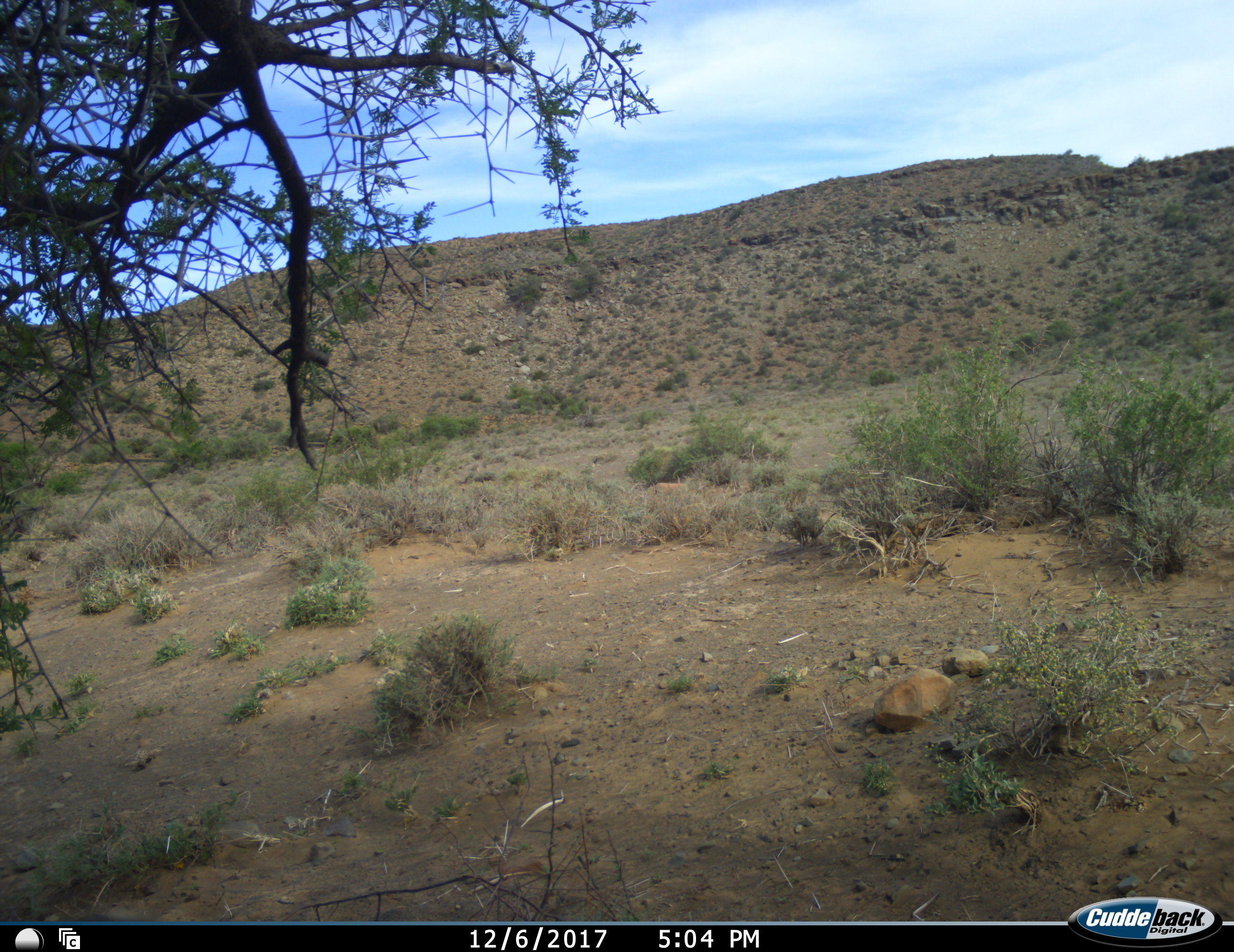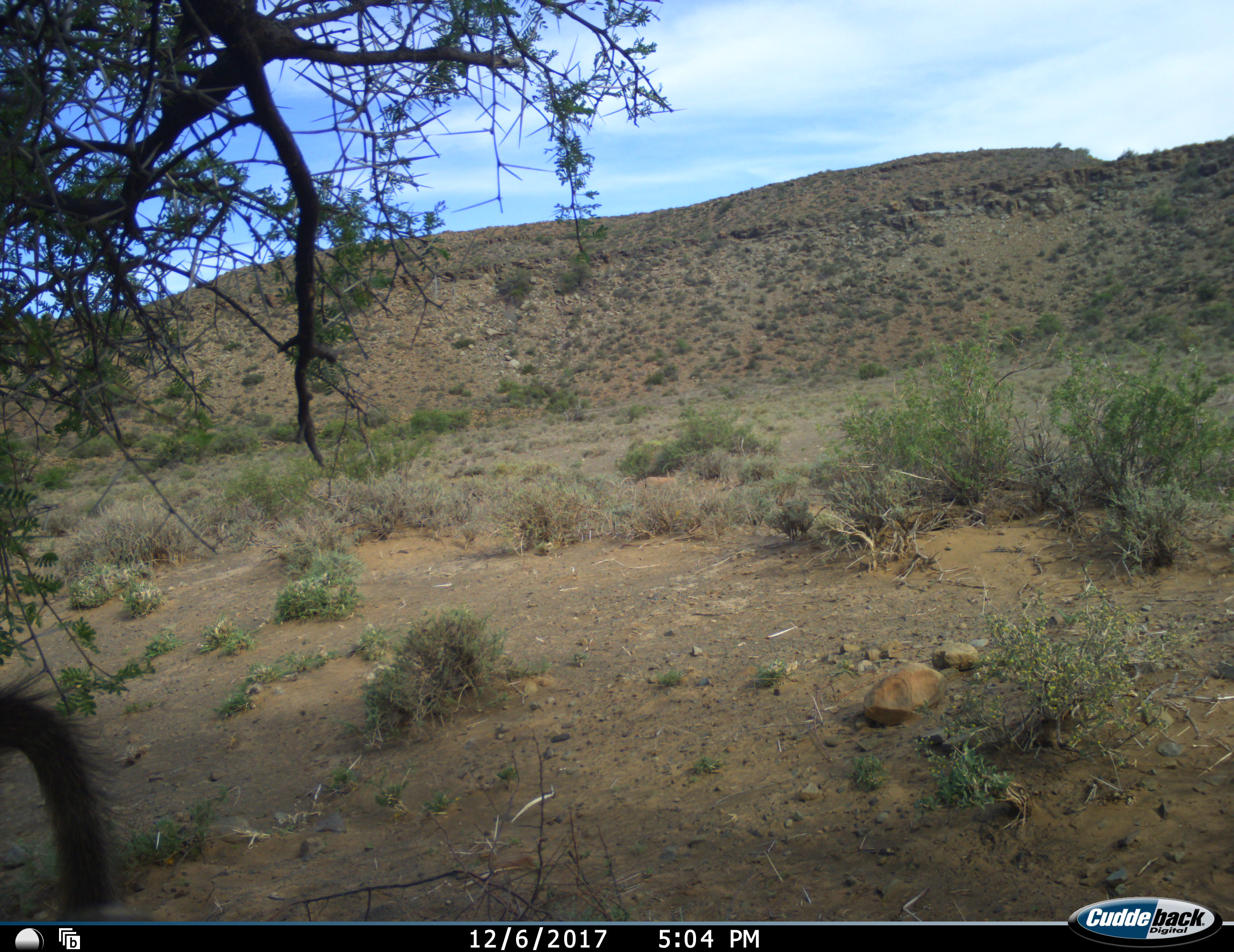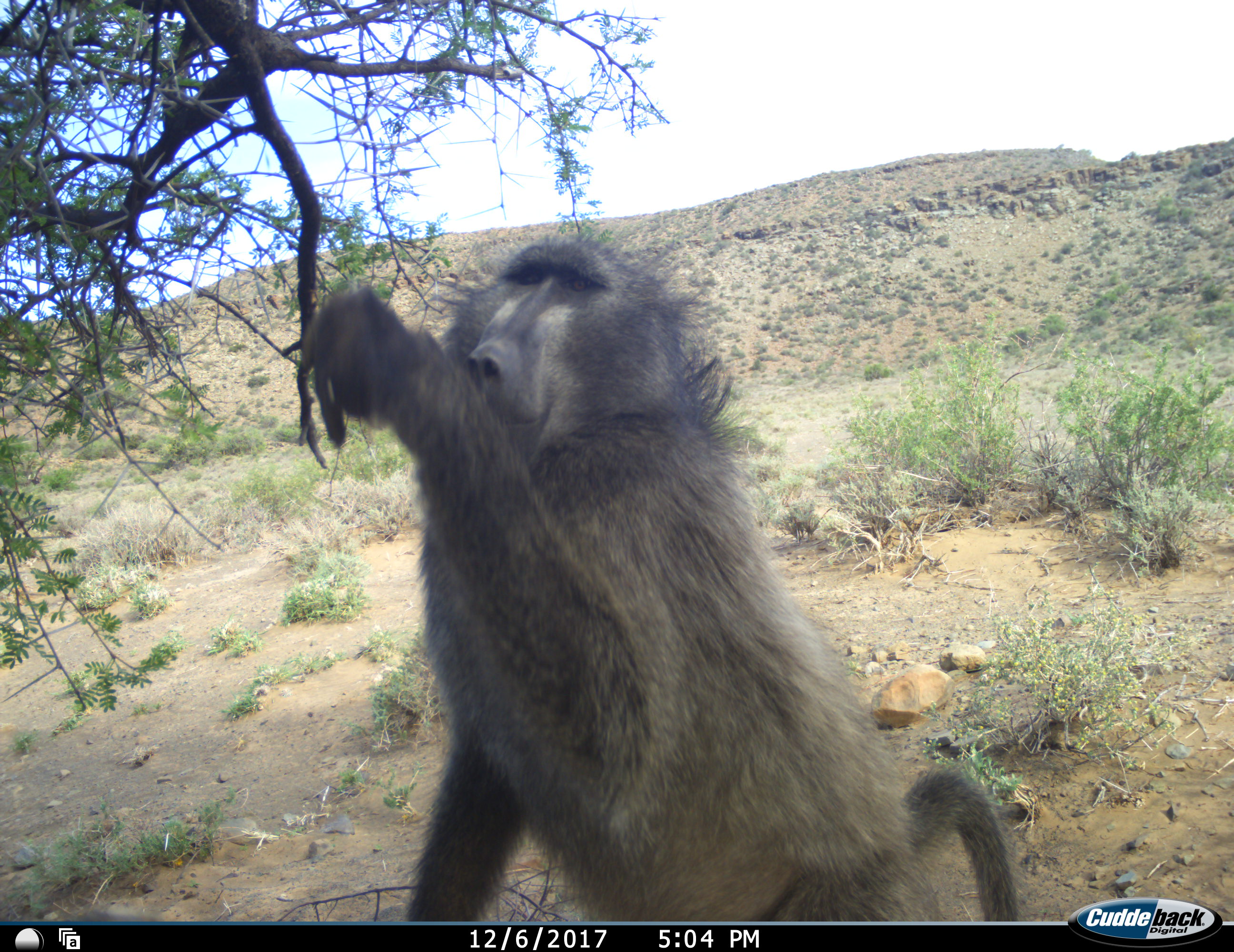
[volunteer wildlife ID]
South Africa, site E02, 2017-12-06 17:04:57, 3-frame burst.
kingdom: Animalia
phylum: Chordata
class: Mammalia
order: Primates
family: Cercopithecidae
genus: Papio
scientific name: Papio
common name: baboon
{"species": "baboon (Papio)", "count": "1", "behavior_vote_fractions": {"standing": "10%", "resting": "0%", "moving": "50%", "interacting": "10%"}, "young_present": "0%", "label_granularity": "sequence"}